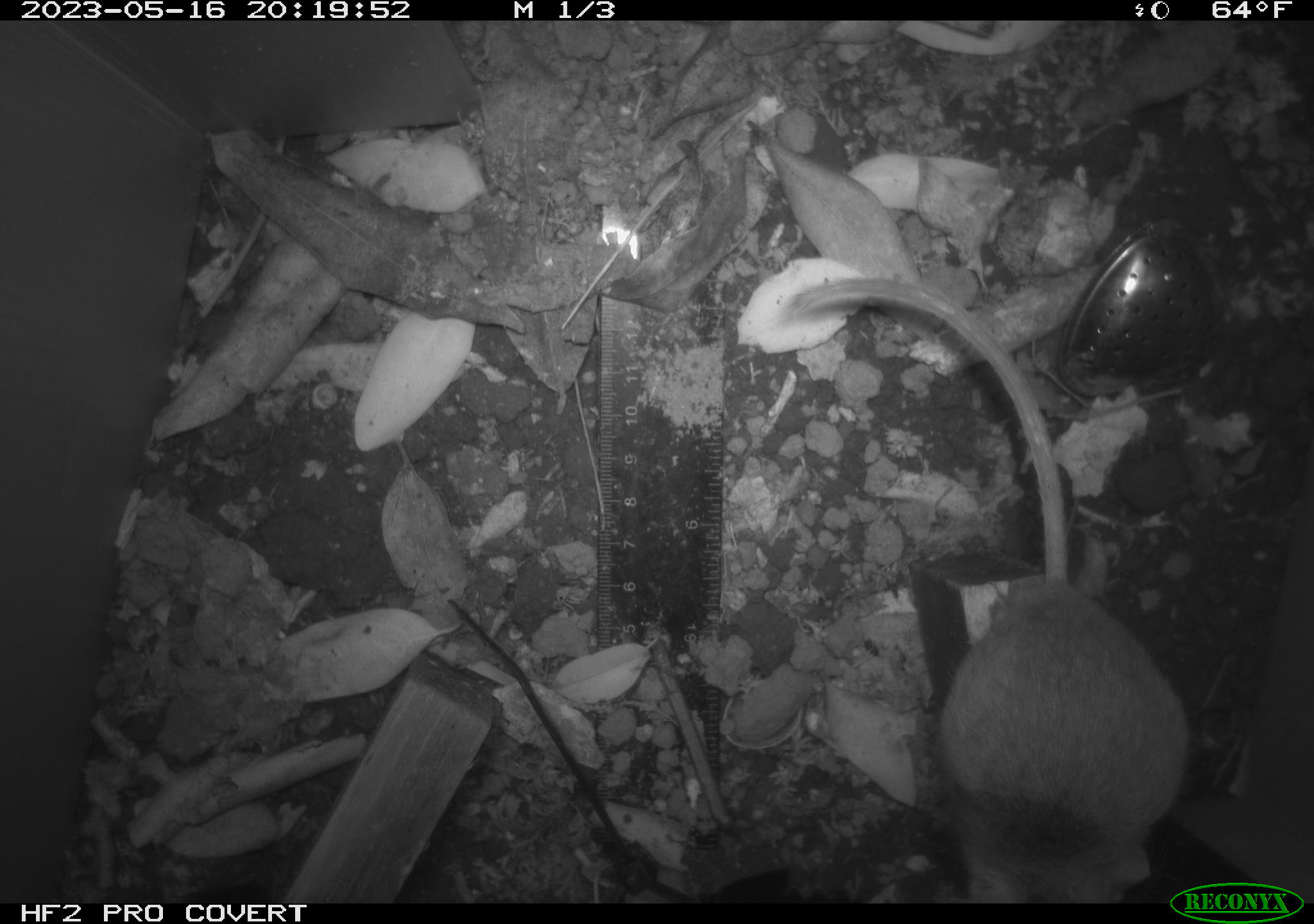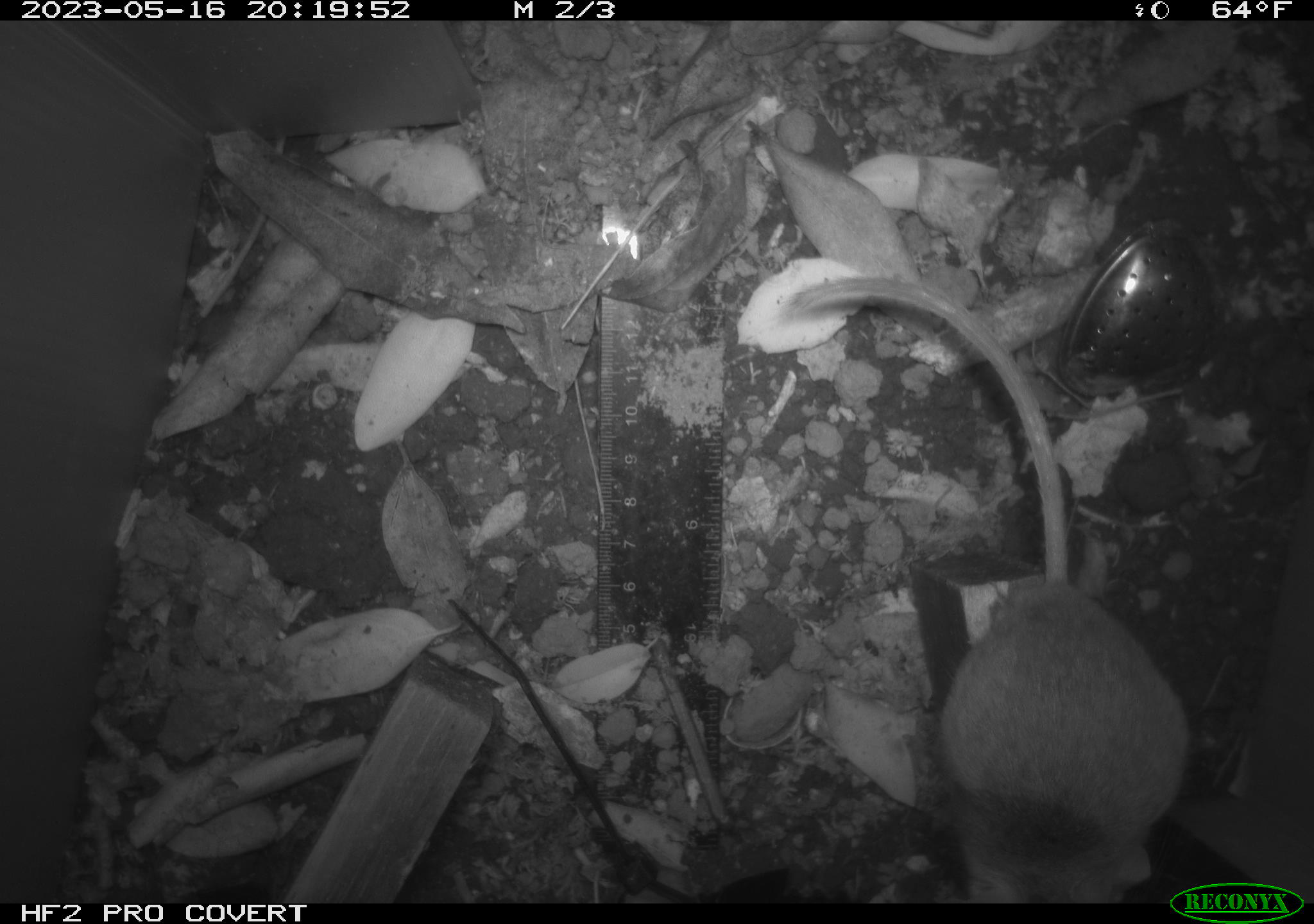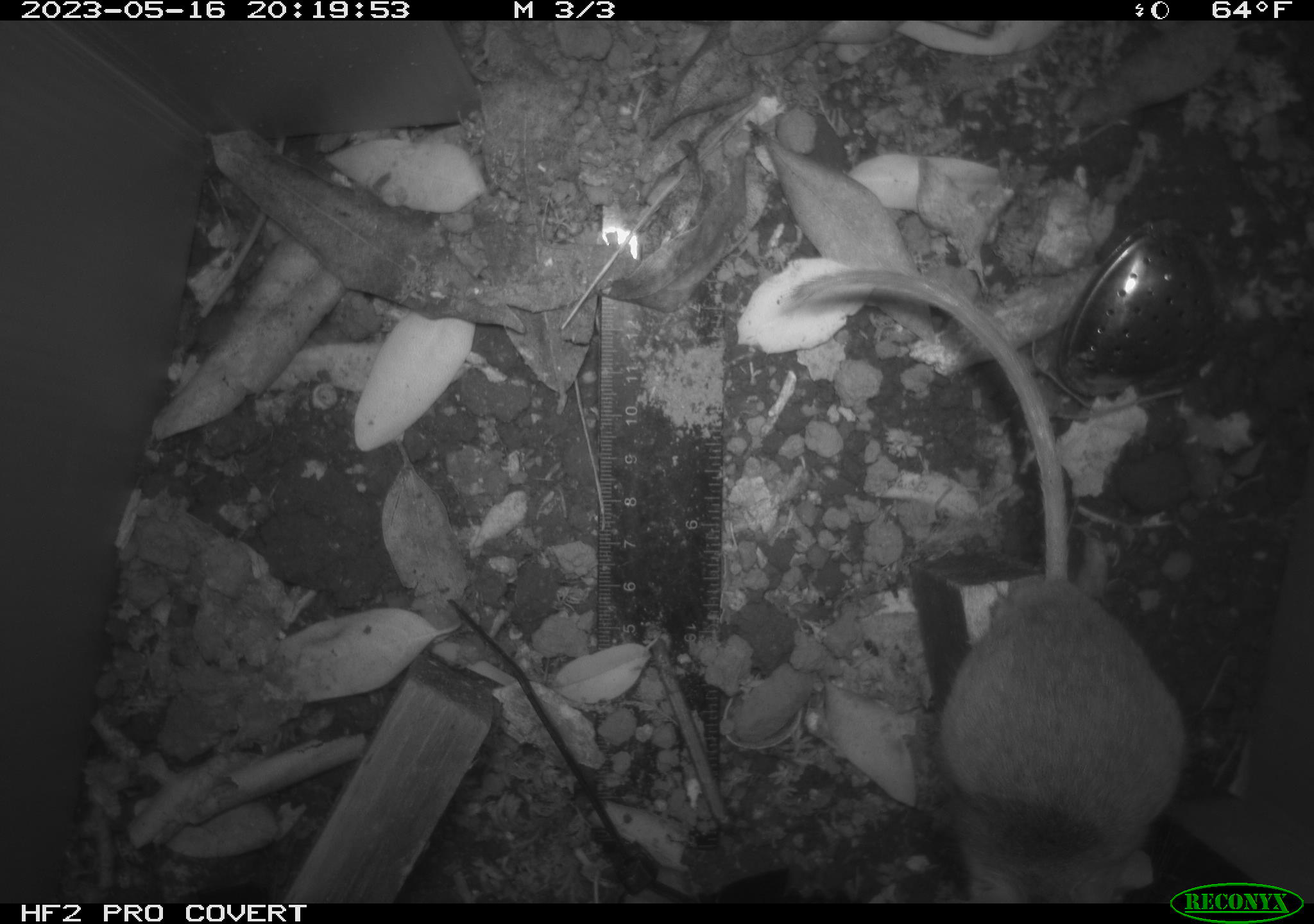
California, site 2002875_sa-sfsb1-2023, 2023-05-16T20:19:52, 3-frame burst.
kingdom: Animalia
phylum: Chordata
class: Mammalia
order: Rodentia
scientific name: Rodentia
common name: mouse species